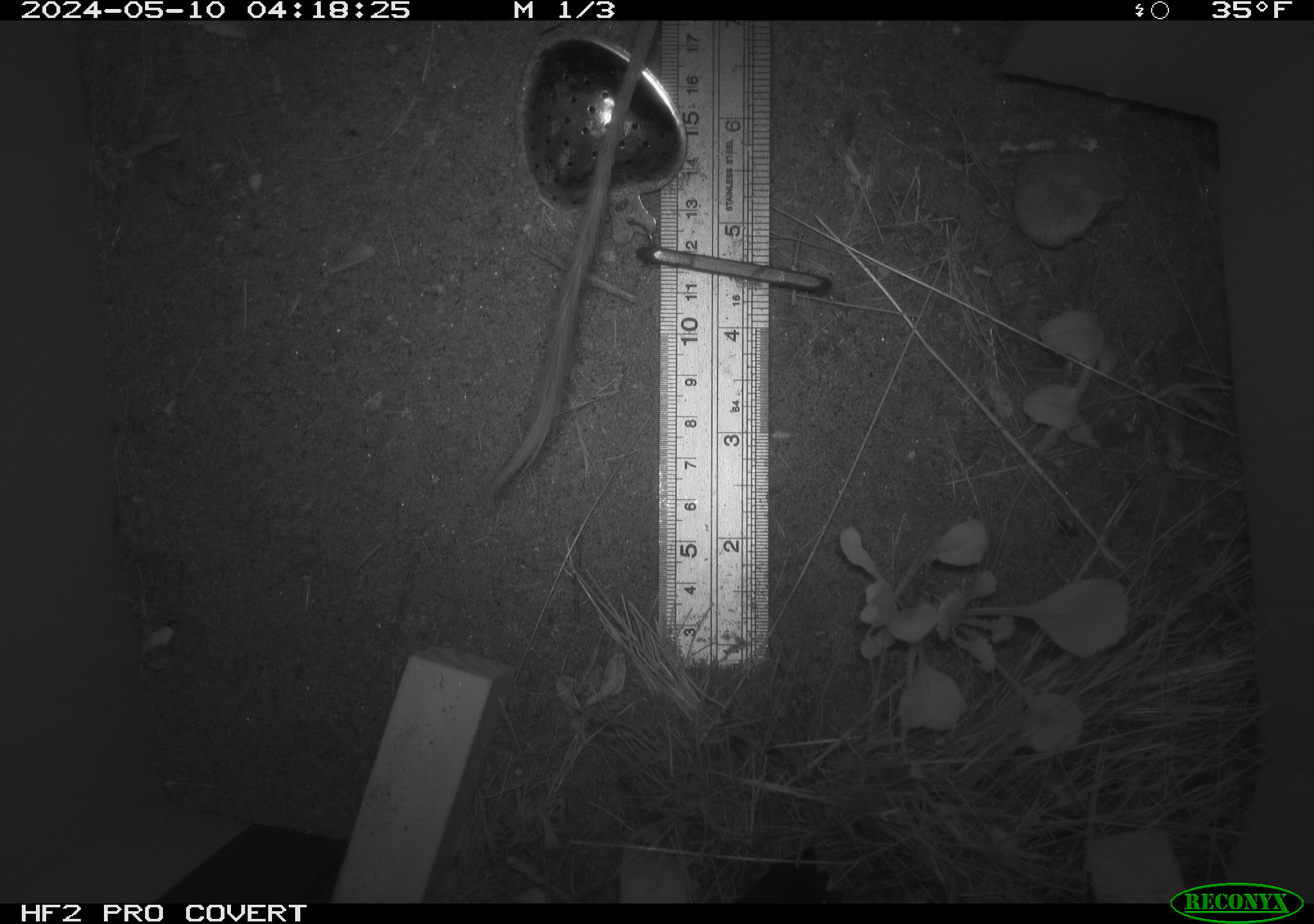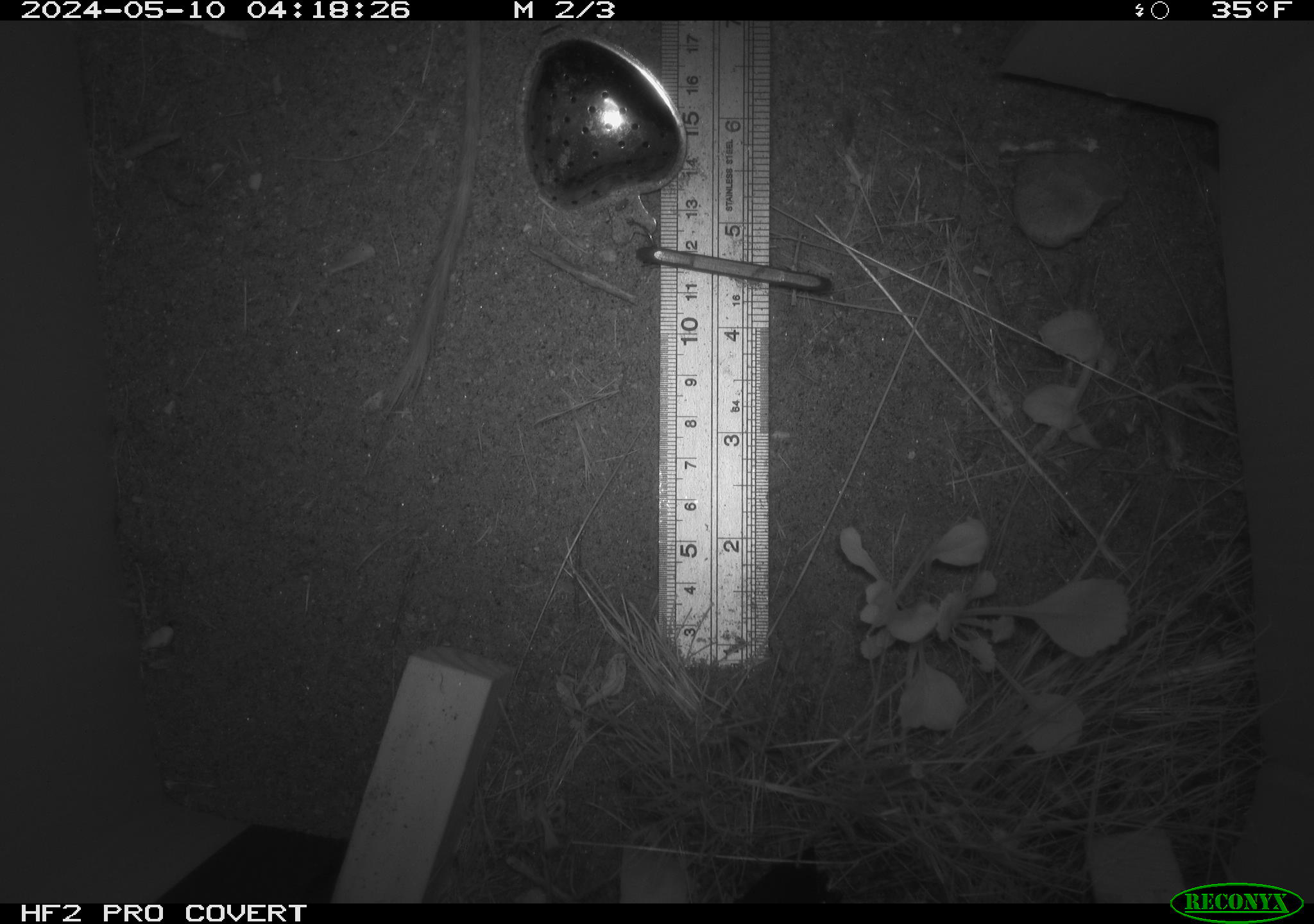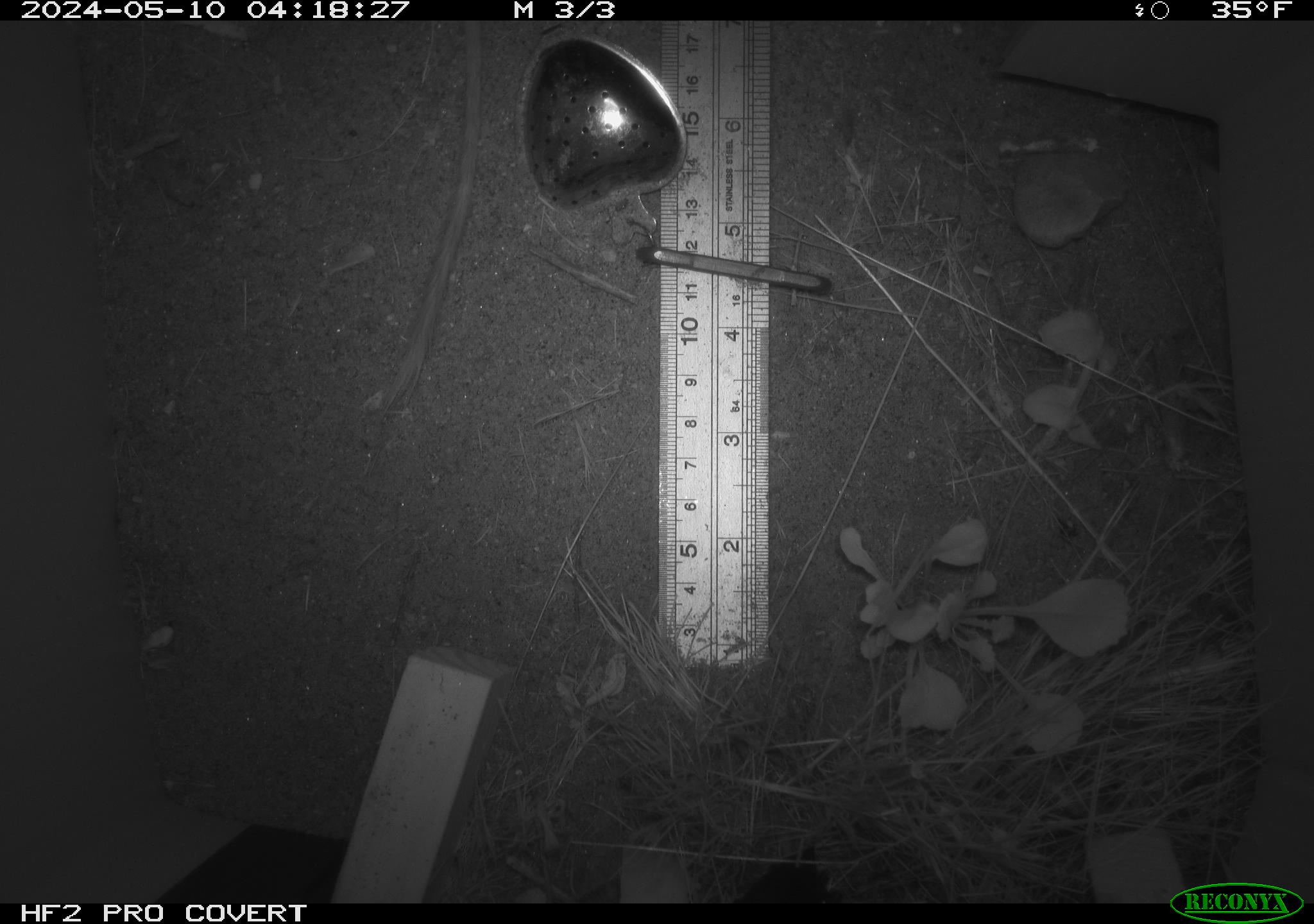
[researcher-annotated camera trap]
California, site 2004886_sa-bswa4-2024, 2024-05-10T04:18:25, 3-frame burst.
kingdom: Animalia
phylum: Chordata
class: Mammalia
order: Rodentia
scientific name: Rodentia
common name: rodent